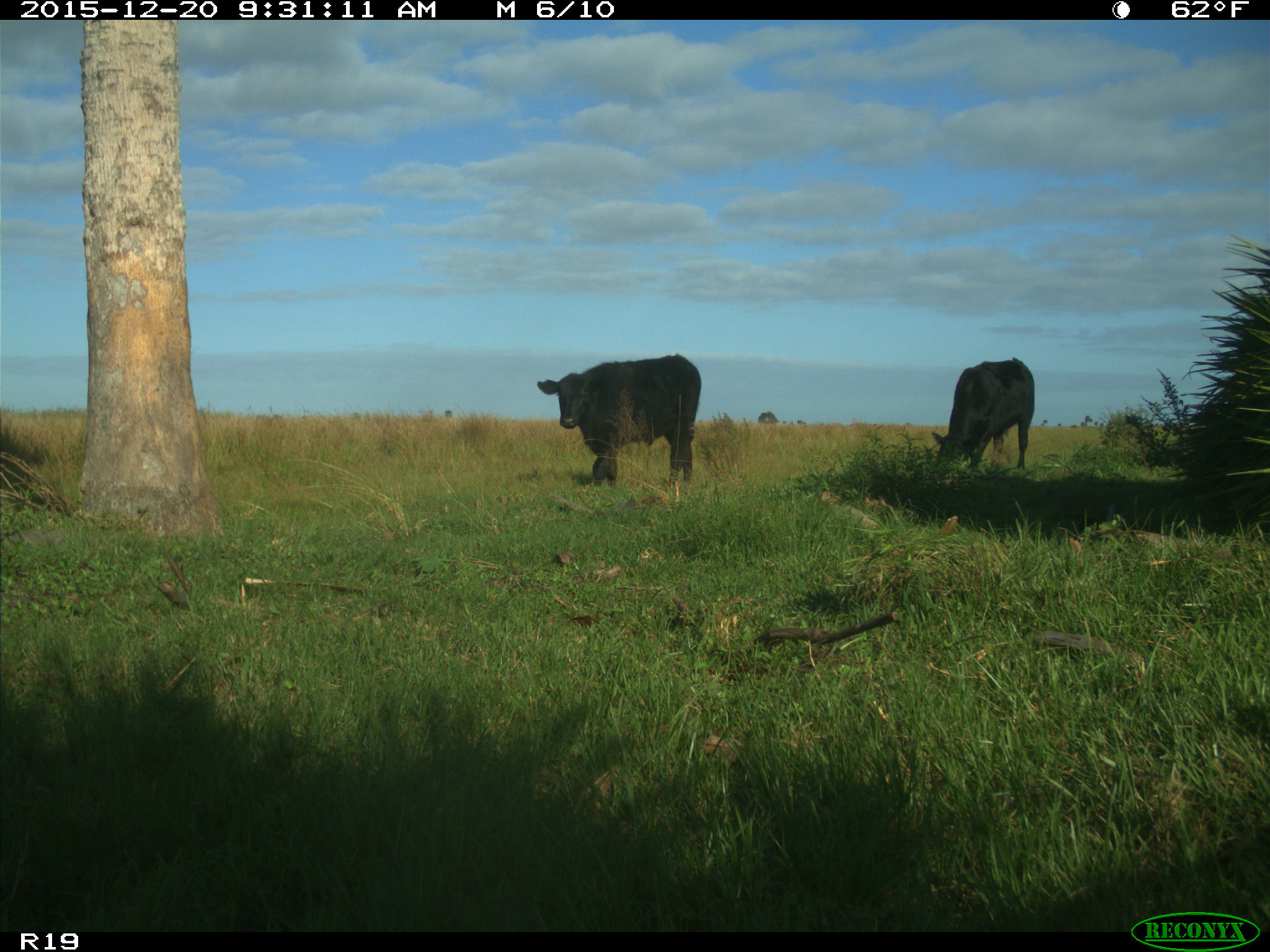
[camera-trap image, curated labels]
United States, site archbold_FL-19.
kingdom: Animalia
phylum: Chordata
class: Mammalia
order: Artiodactyla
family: Bovidae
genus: Bos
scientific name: Bos taurus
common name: domestic cow